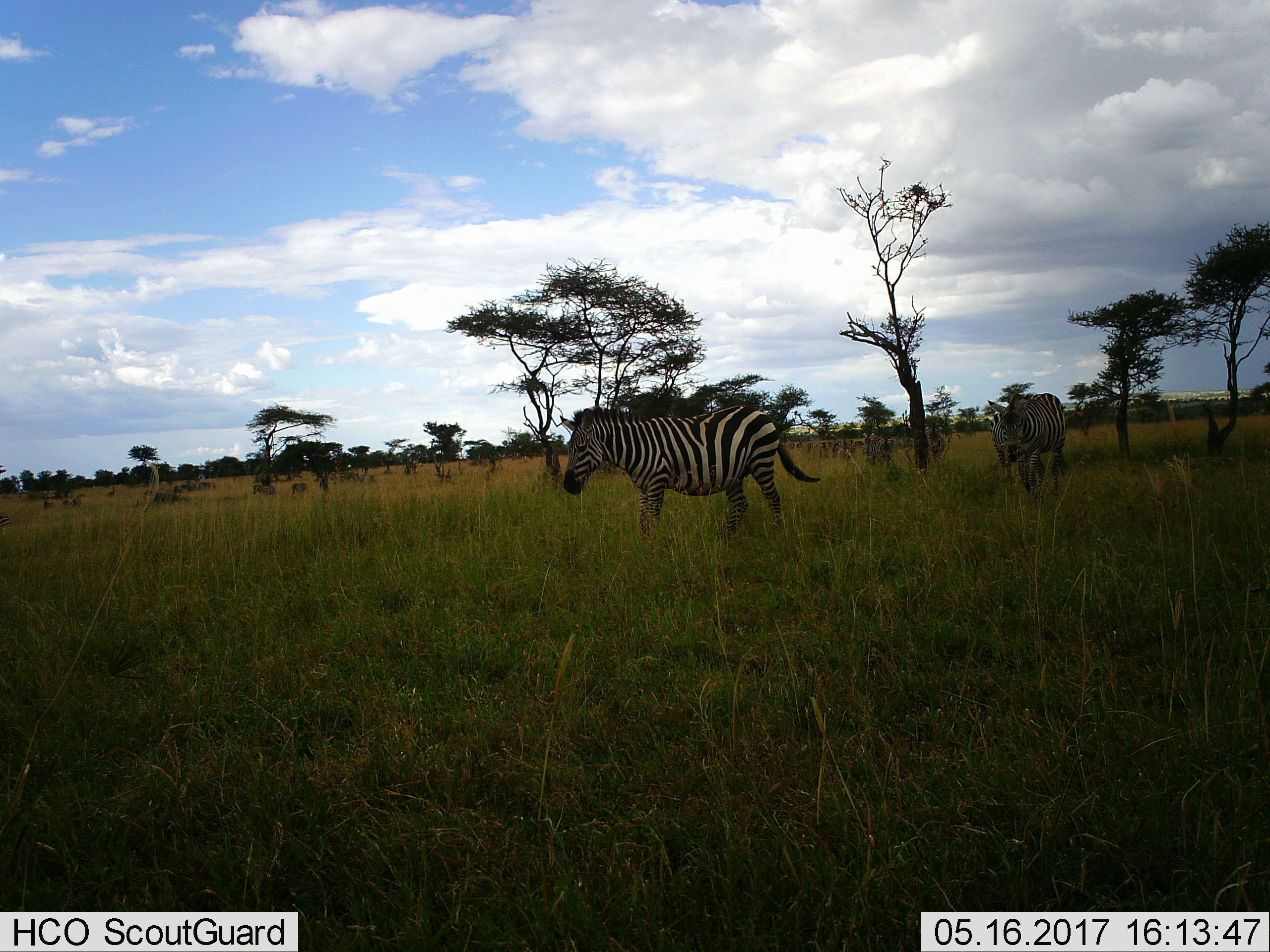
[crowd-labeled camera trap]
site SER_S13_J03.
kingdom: Animalia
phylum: Chordata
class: Mammalia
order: Perissodactyla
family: Equidae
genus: Equus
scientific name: Equus quagga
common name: plains zebra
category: zebraplains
Zebraplains (plains zebra) (Equus quagga), count 2. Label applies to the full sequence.